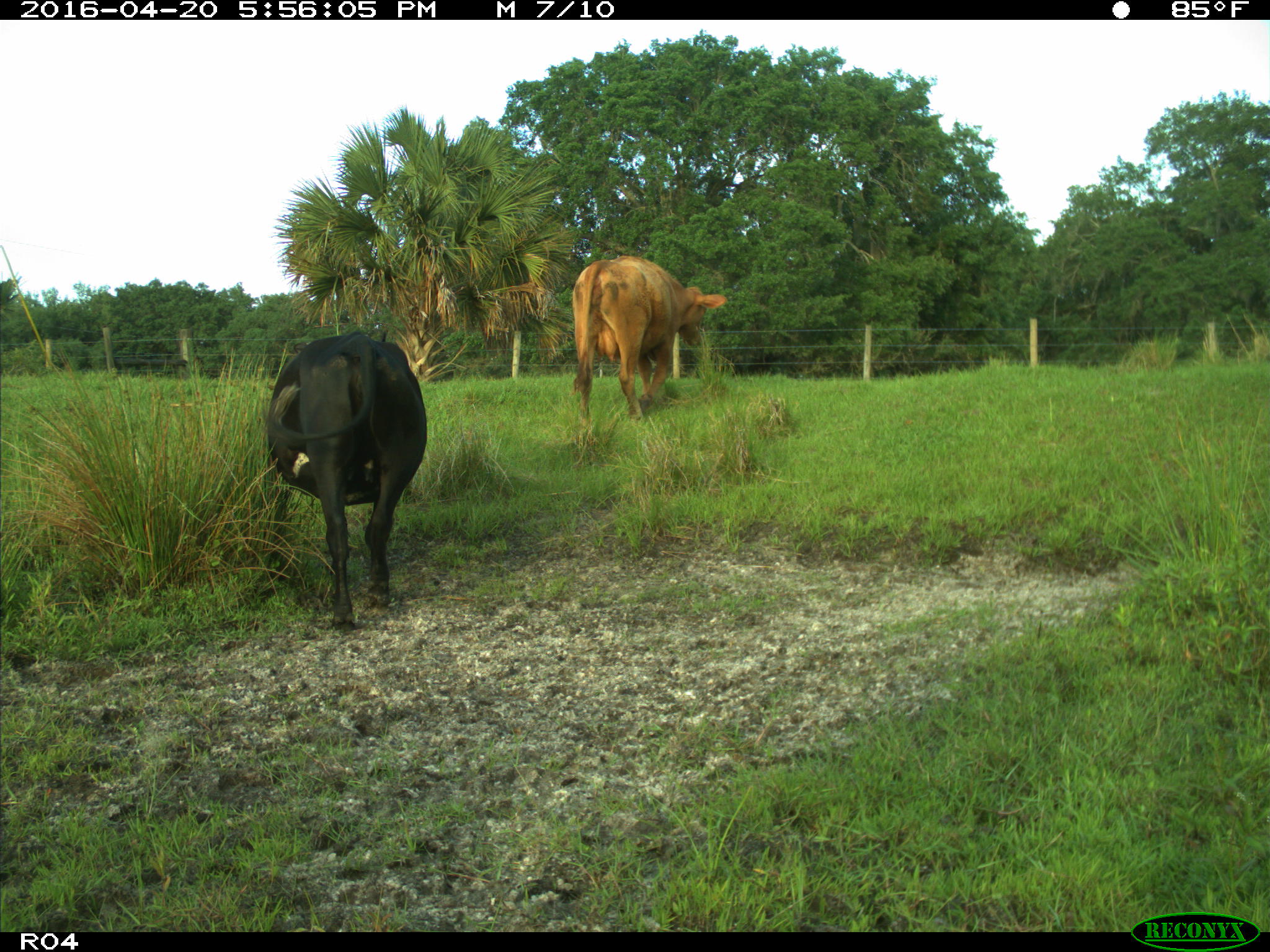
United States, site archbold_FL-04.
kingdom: Animalia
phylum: Chordata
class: Mammalia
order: Artiodactyla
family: Bovidae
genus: Bos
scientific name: Bos taurus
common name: domestic cow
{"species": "Bos taurus (domestic cow)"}